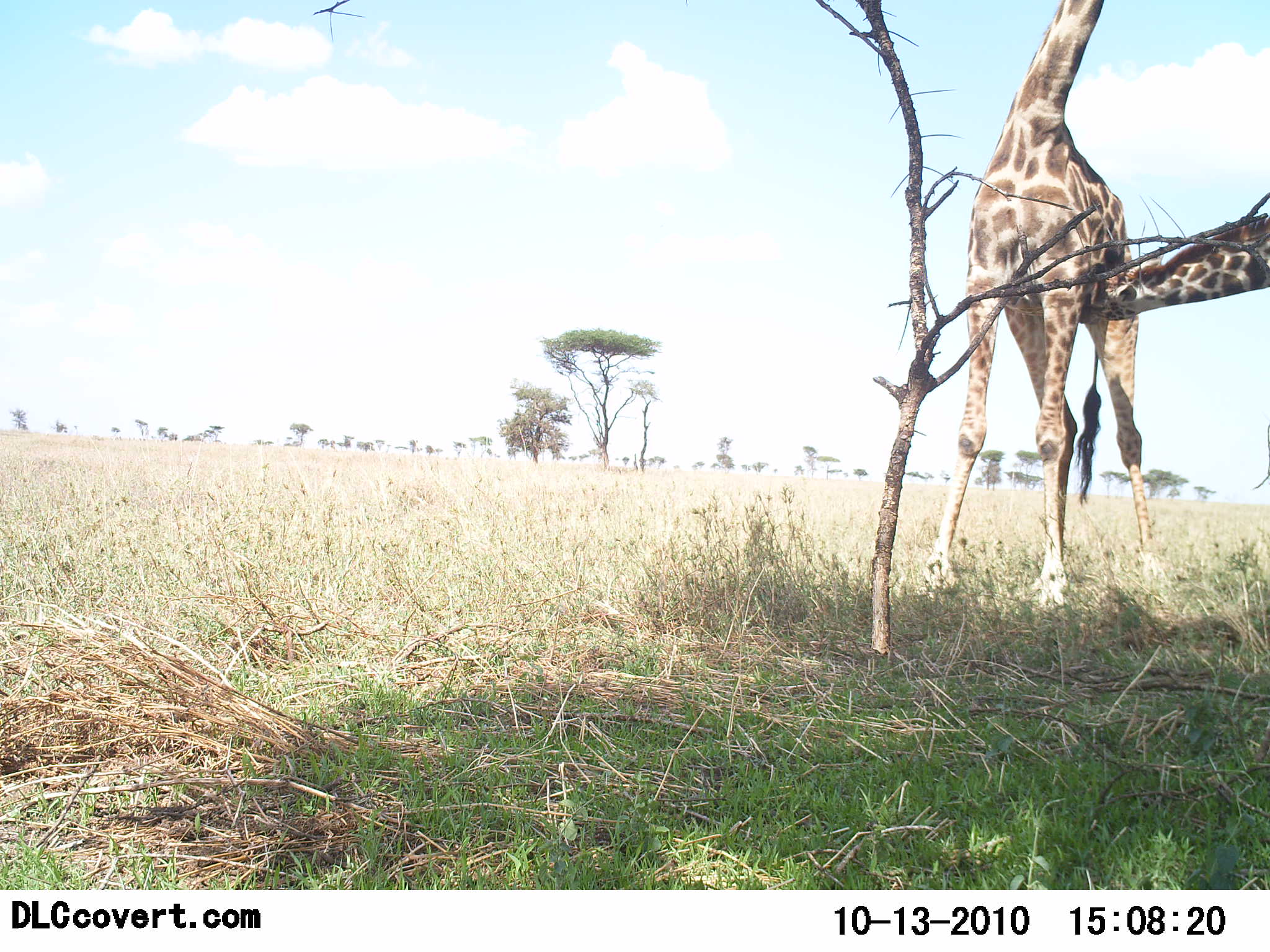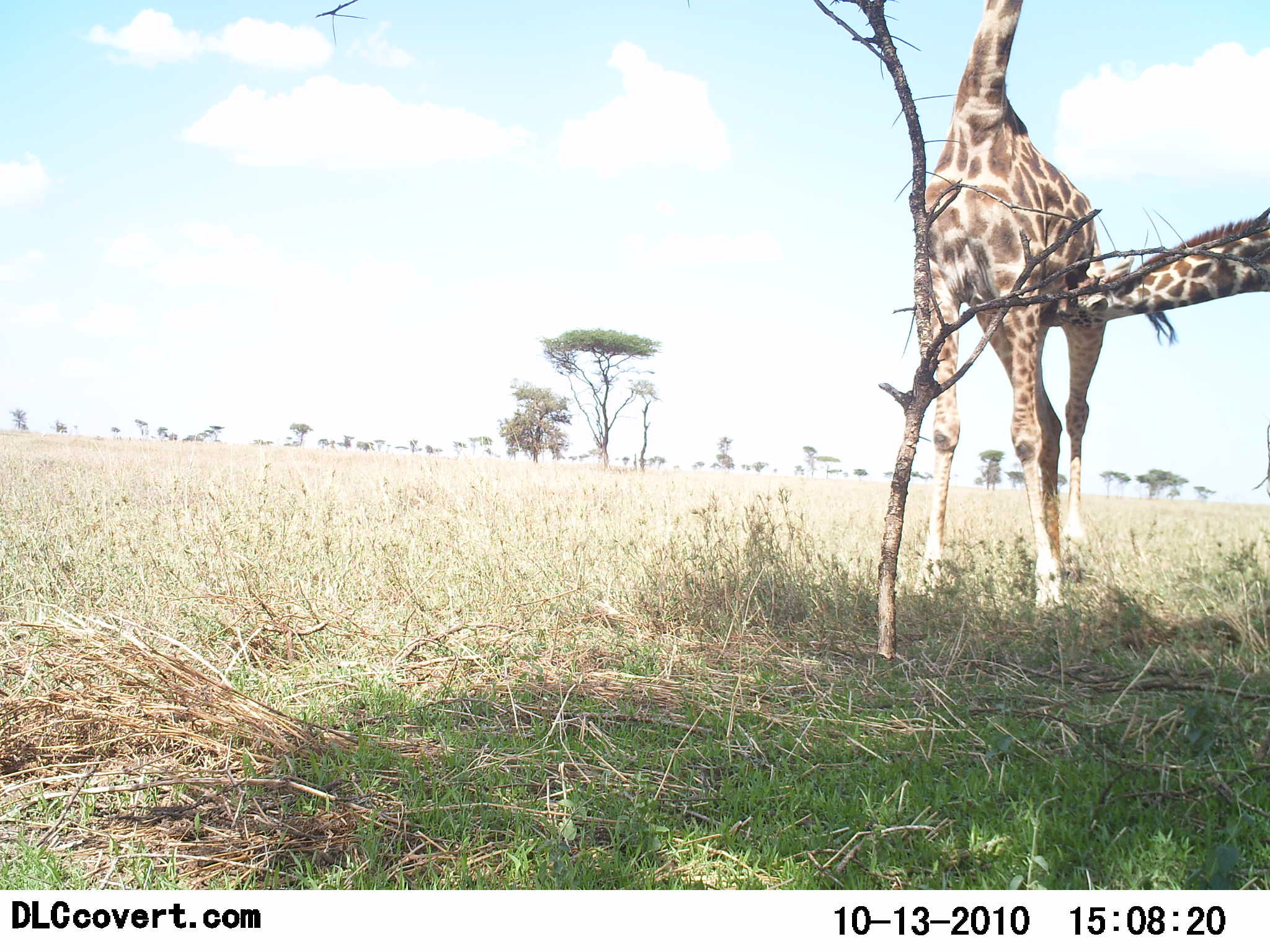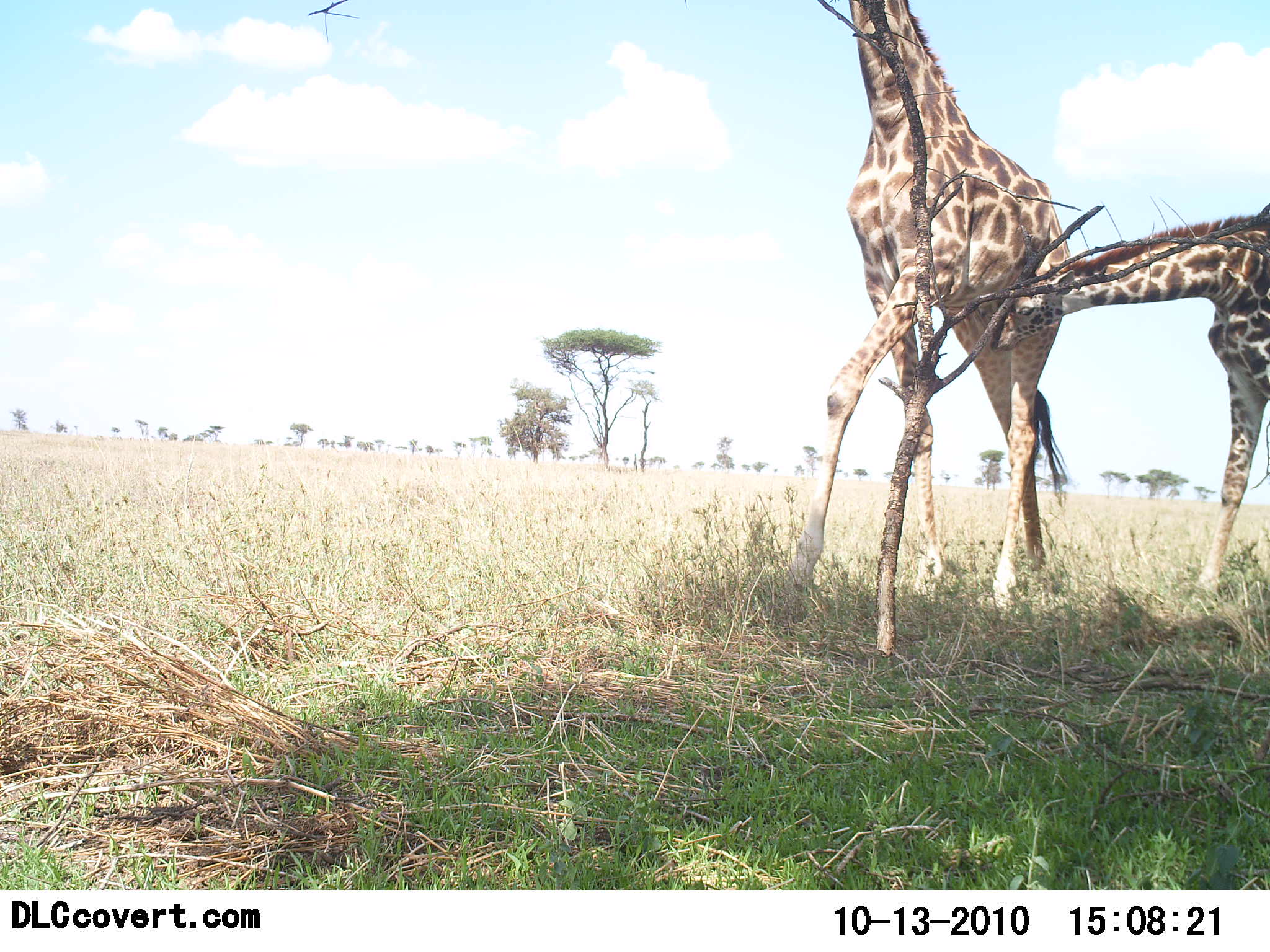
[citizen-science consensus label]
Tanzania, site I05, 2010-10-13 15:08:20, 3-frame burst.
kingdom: Animalia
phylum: Chordata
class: Mammalia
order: Artiodactyla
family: Giraffidae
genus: Giraffa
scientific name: Giraffa camelopardalis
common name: giraffe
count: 2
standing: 50%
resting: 0%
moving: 8%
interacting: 75%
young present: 42%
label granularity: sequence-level